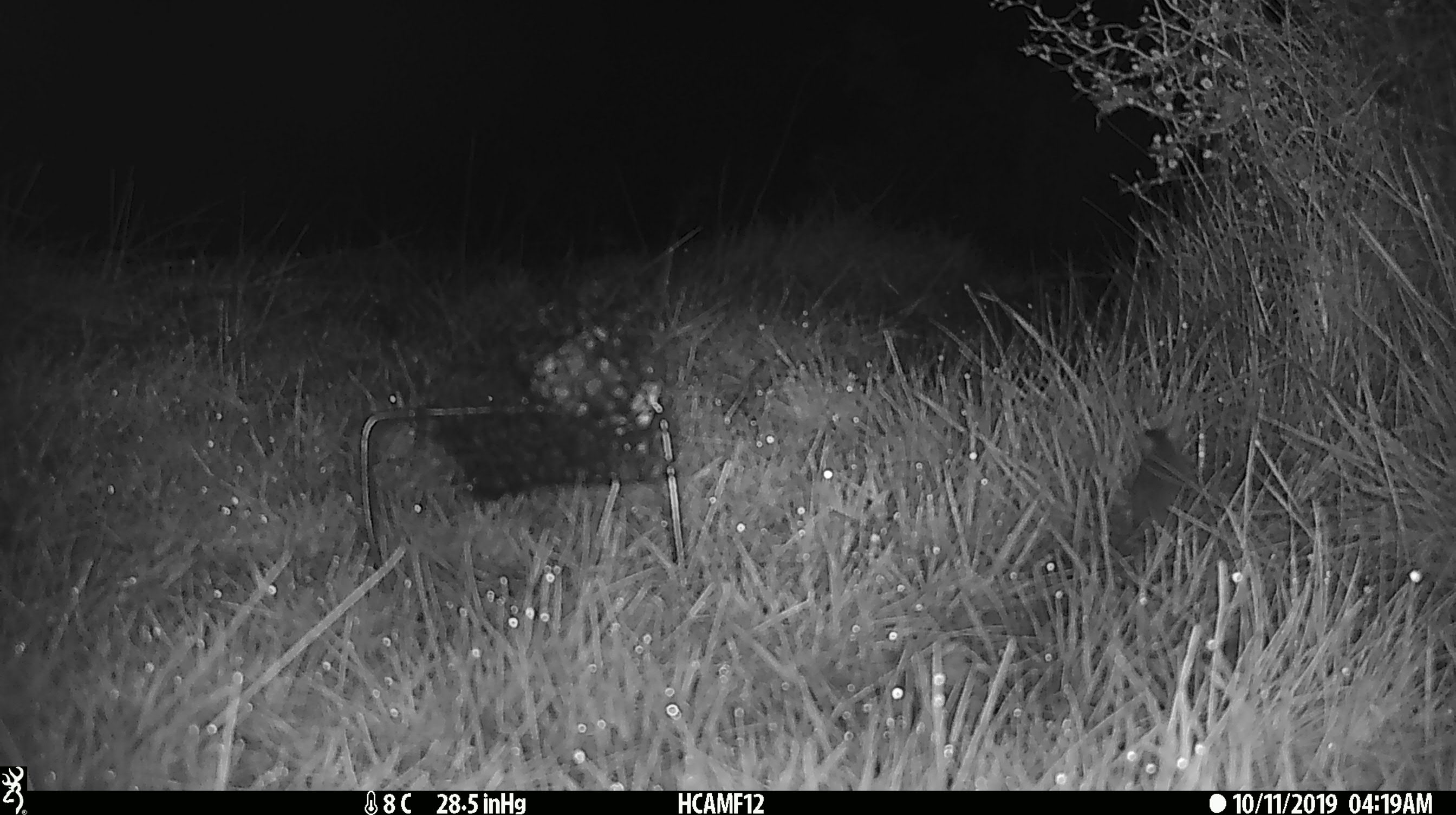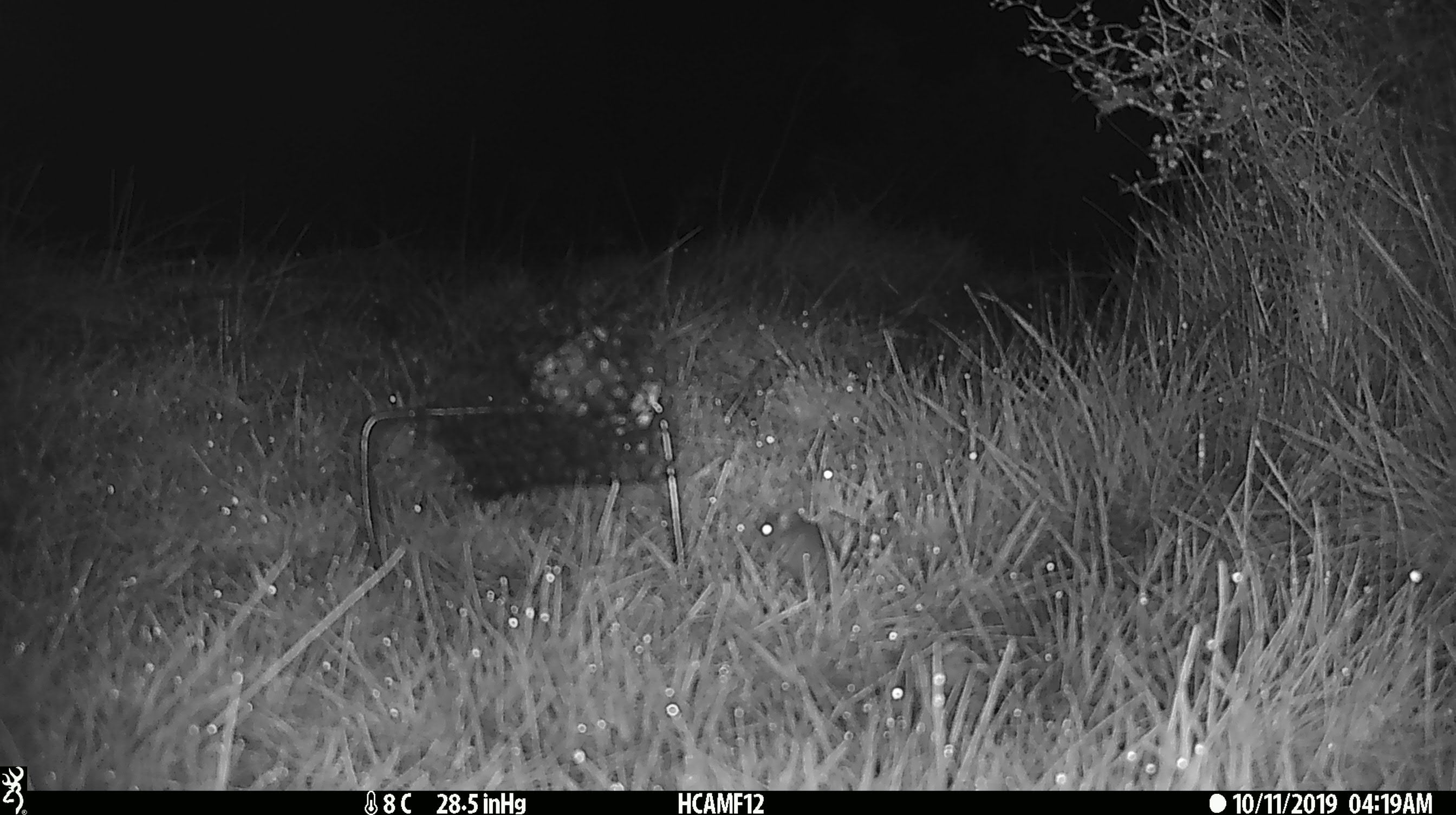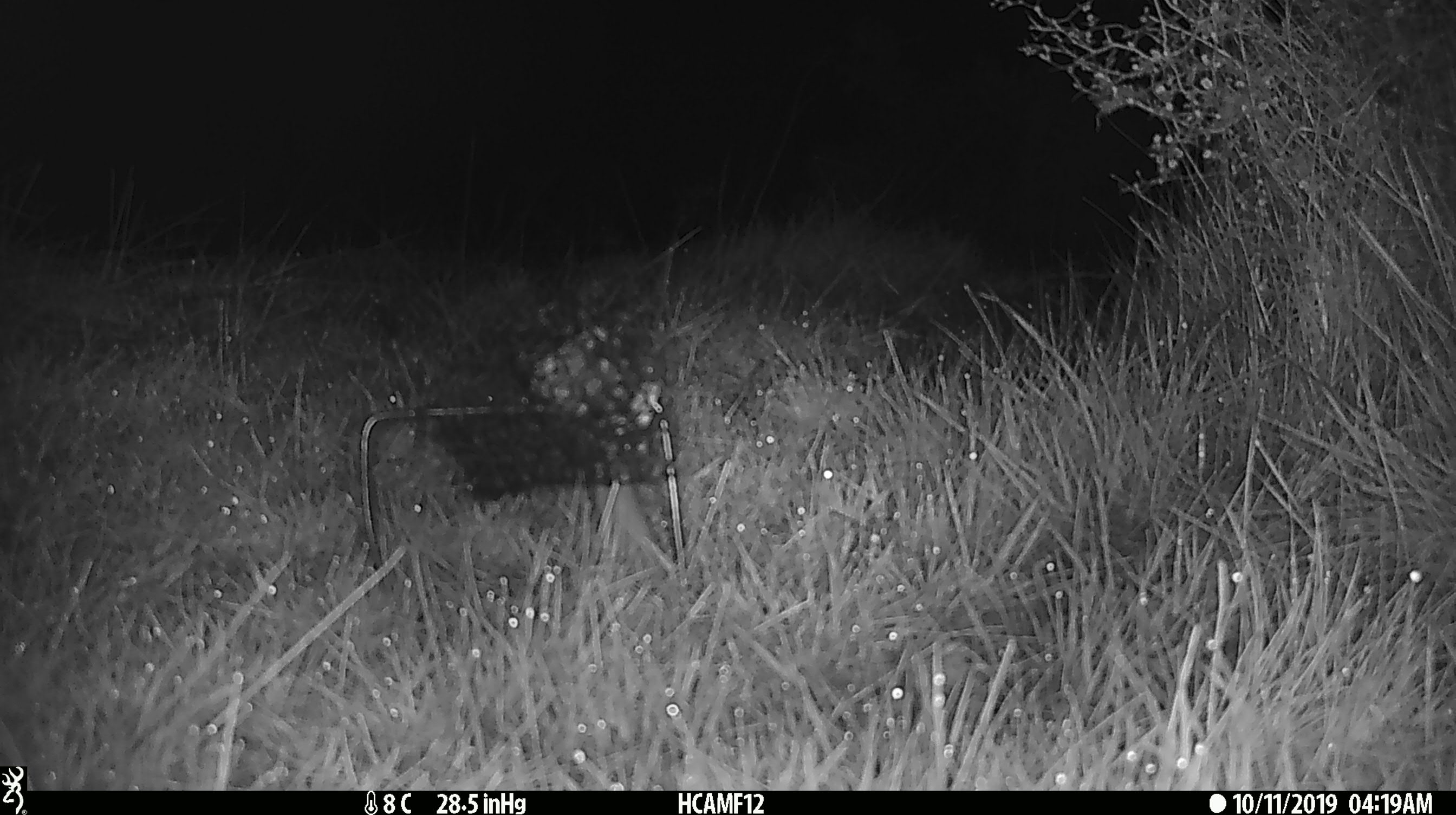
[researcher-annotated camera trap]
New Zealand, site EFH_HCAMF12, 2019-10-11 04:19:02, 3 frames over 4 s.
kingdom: Animalia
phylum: Chordata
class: Mammalia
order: Rodentia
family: Muridae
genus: Mus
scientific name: Mus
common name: mouse